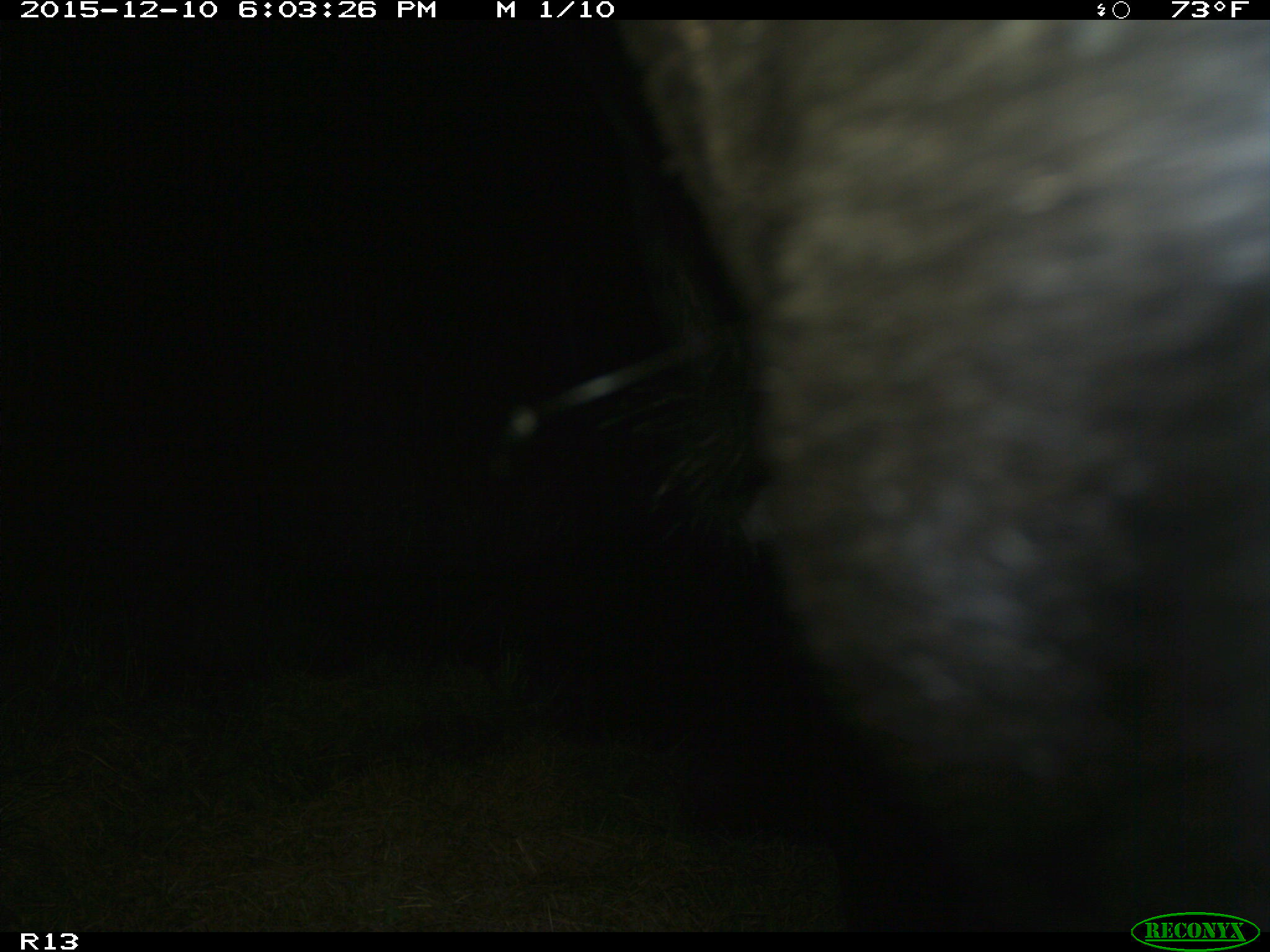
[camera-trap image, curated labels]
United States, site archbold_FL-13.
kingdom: Animalia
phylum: Chordata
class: Mammalia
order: Artiodactyla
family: Bovidae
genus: Bos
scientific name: Bos taurus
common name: domestic cow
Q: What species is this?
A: Bos taurus (domestic cow).